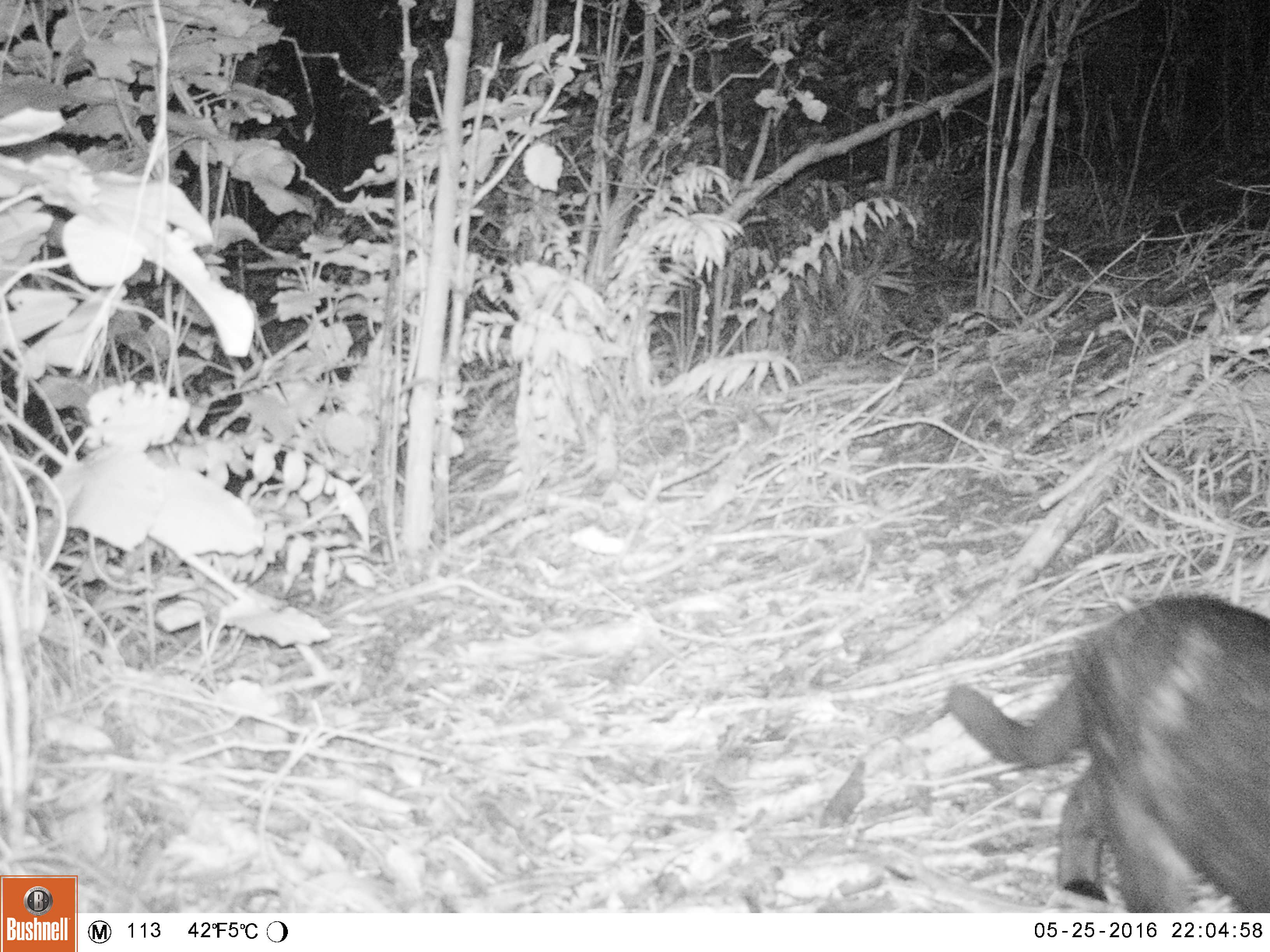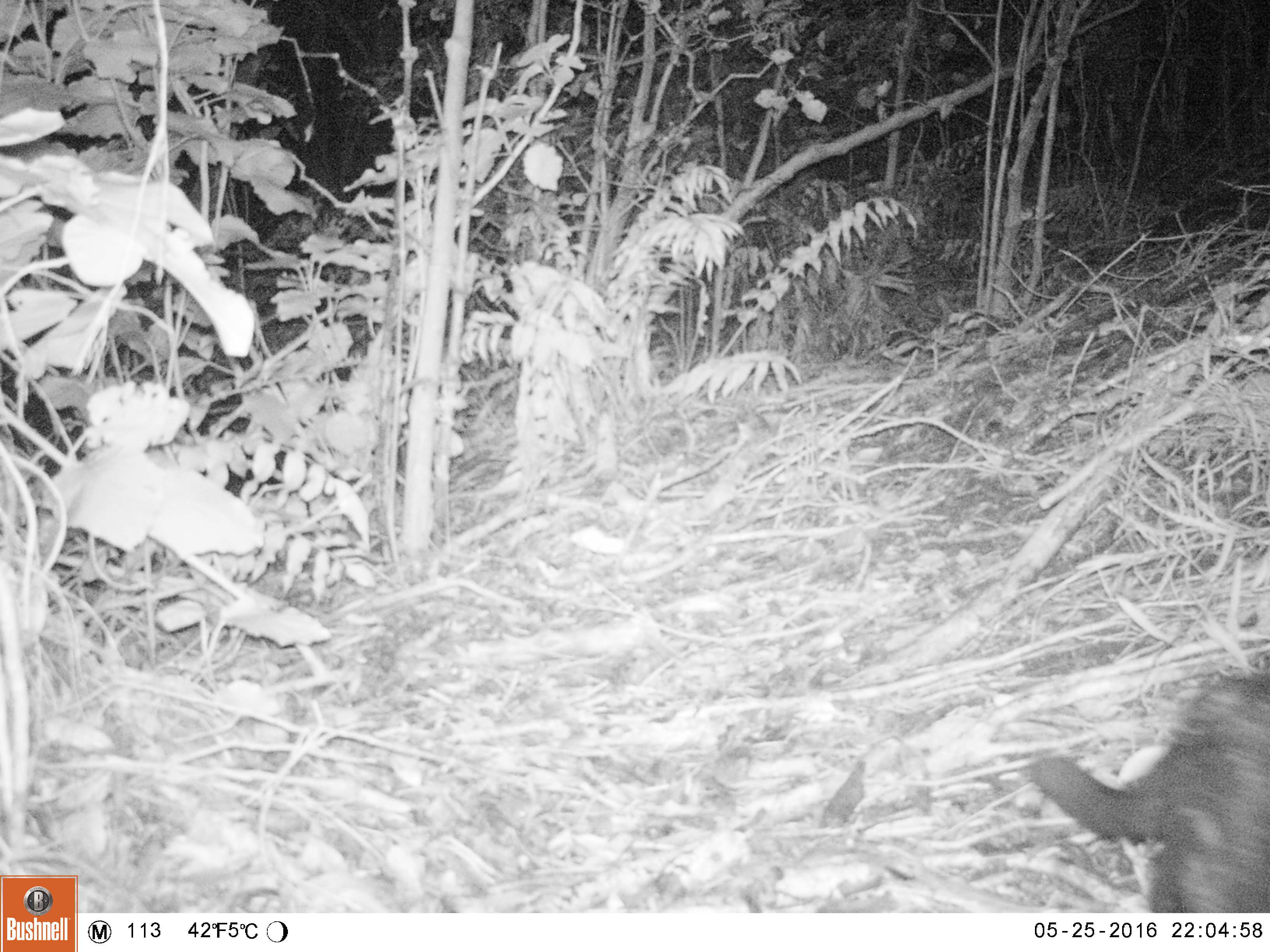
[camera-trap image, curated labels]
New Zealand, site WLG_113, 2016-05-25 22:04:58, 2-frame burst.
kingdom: Animalia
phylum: Chordata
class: Mammalia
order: Carnivora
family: Felidae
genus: Felis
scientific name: Felis catus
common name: domestic cat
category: cat